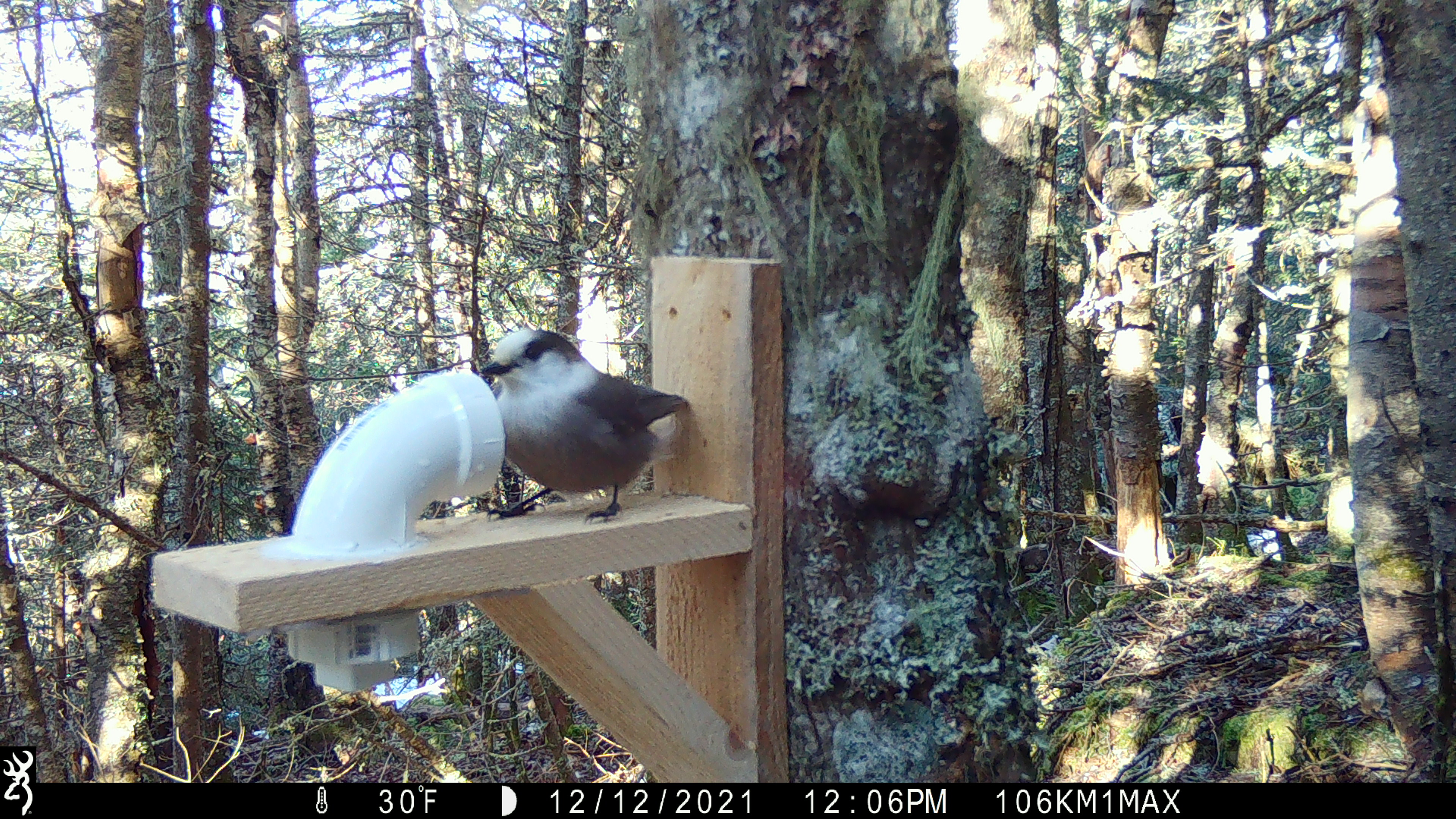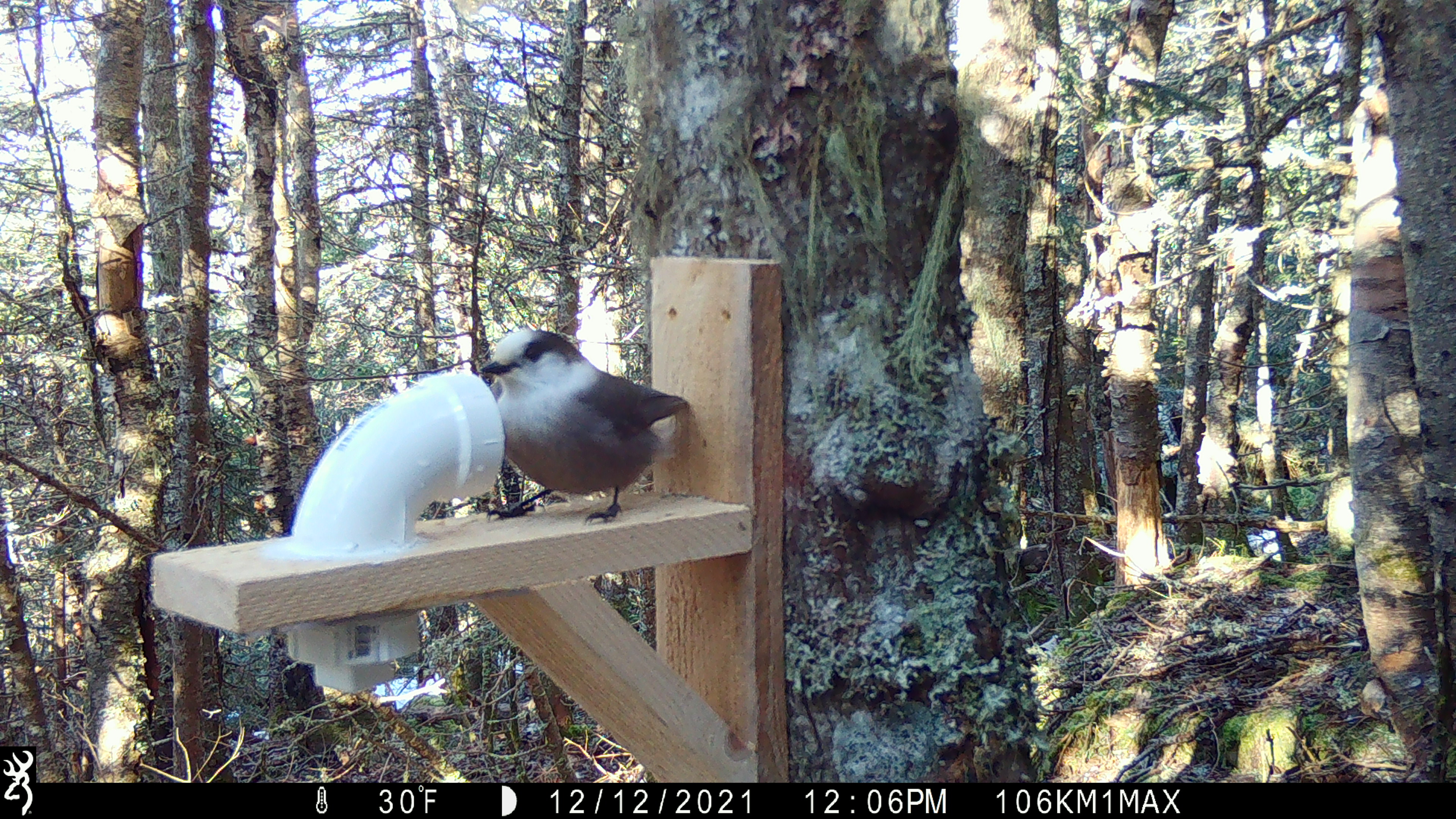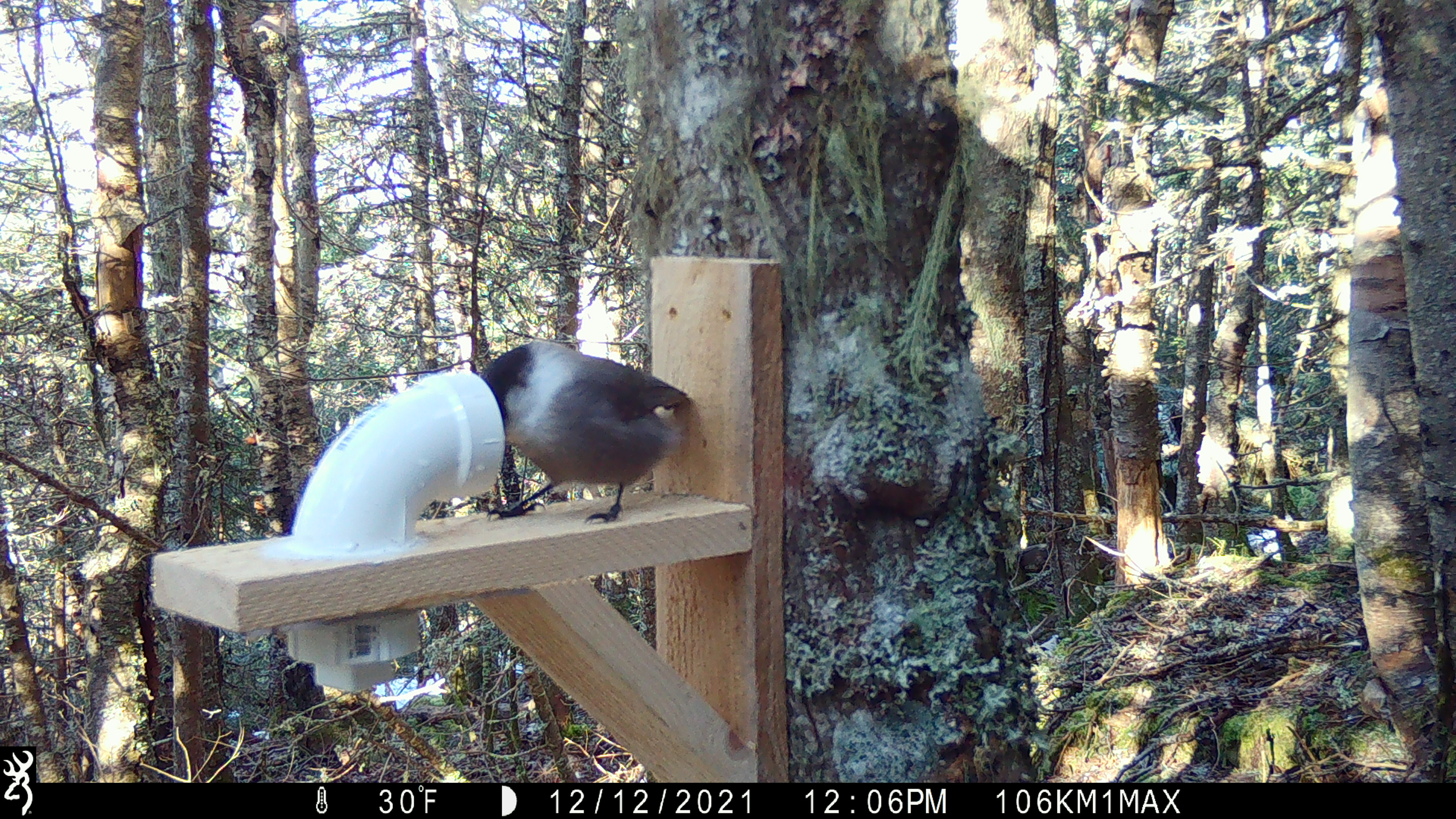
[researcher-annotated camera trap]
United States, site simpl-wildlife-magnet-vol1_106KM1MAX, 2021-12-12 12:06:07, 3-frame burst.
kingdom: Animalia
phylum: Chordata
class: Aves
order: Passeriformes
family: Corvidae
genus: Perisoreus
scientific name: Perisoreus canadensis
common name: canada jay